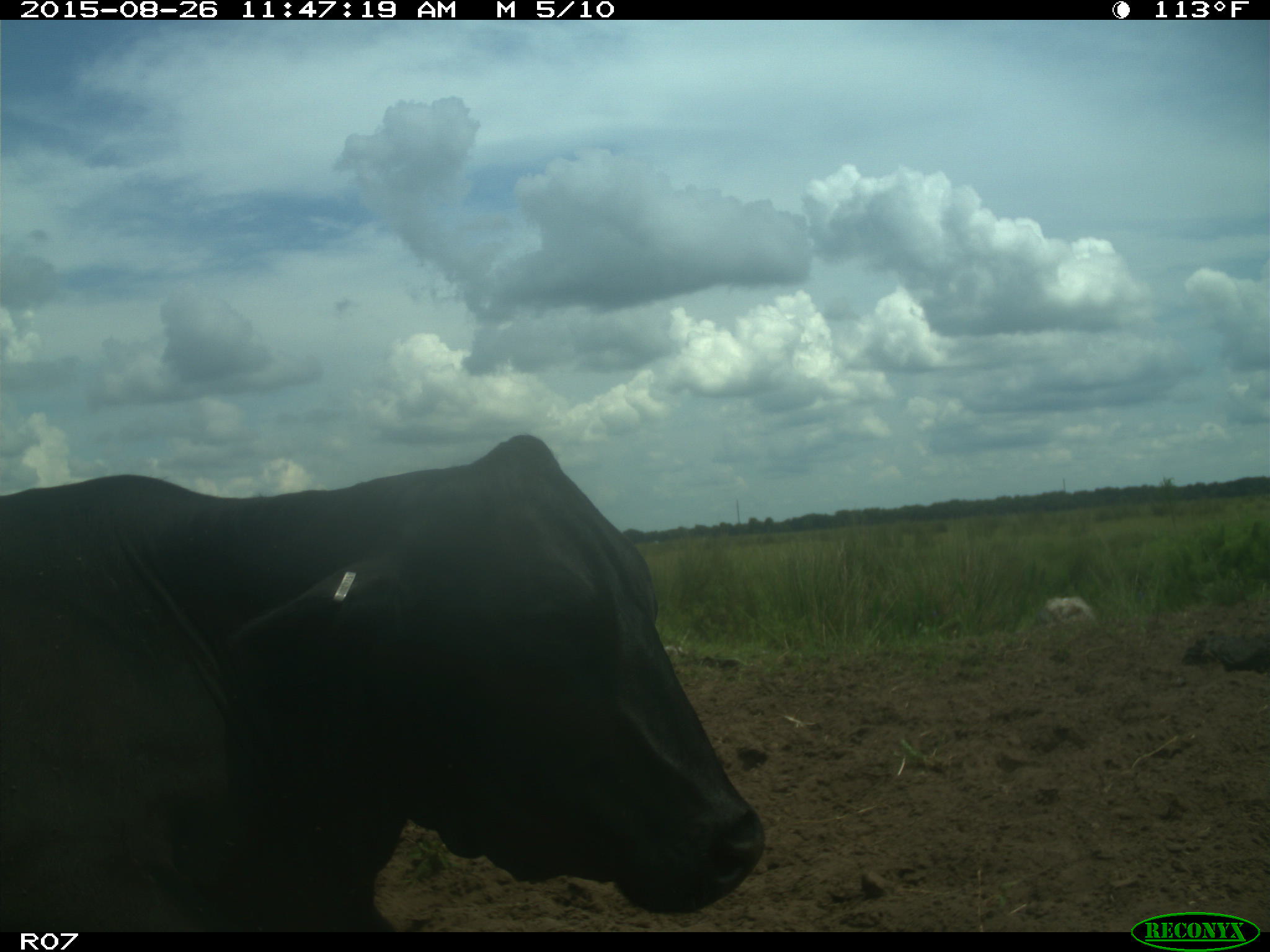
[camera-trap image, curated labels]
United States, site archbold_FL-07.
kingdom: Animalia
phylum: Chordata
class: Mammalia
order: Artiodactyla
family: Bovidae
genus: Bos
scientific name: Bos taurus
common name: domestic cow